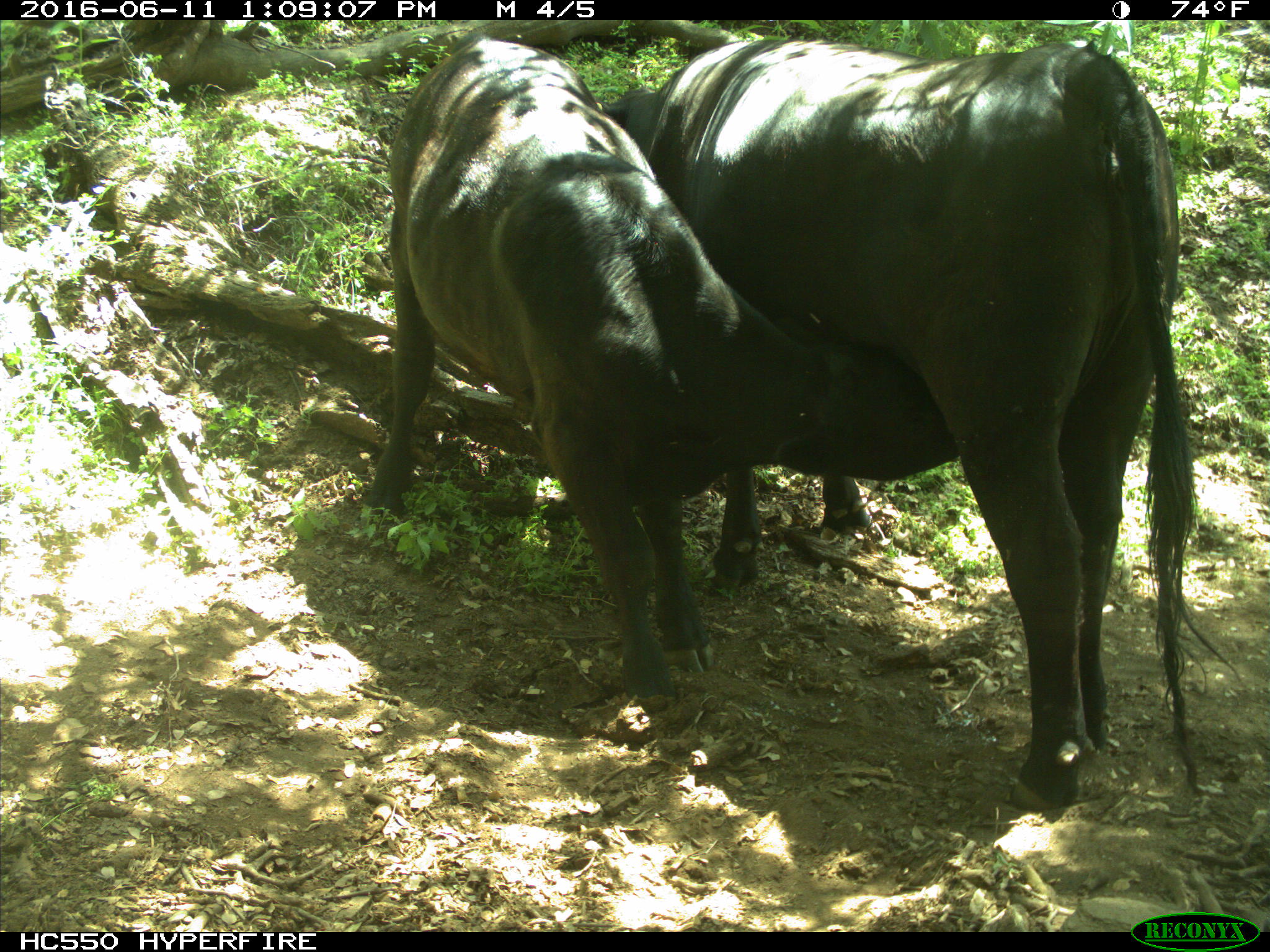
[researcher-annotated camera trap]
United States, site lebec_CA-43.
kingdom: Animalia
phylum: Chordata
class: Mammalia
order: Artiodactyla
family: Bovidae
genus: Bos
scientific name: Bos taurus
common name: domestic cow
Bos taurus (domestic cow).